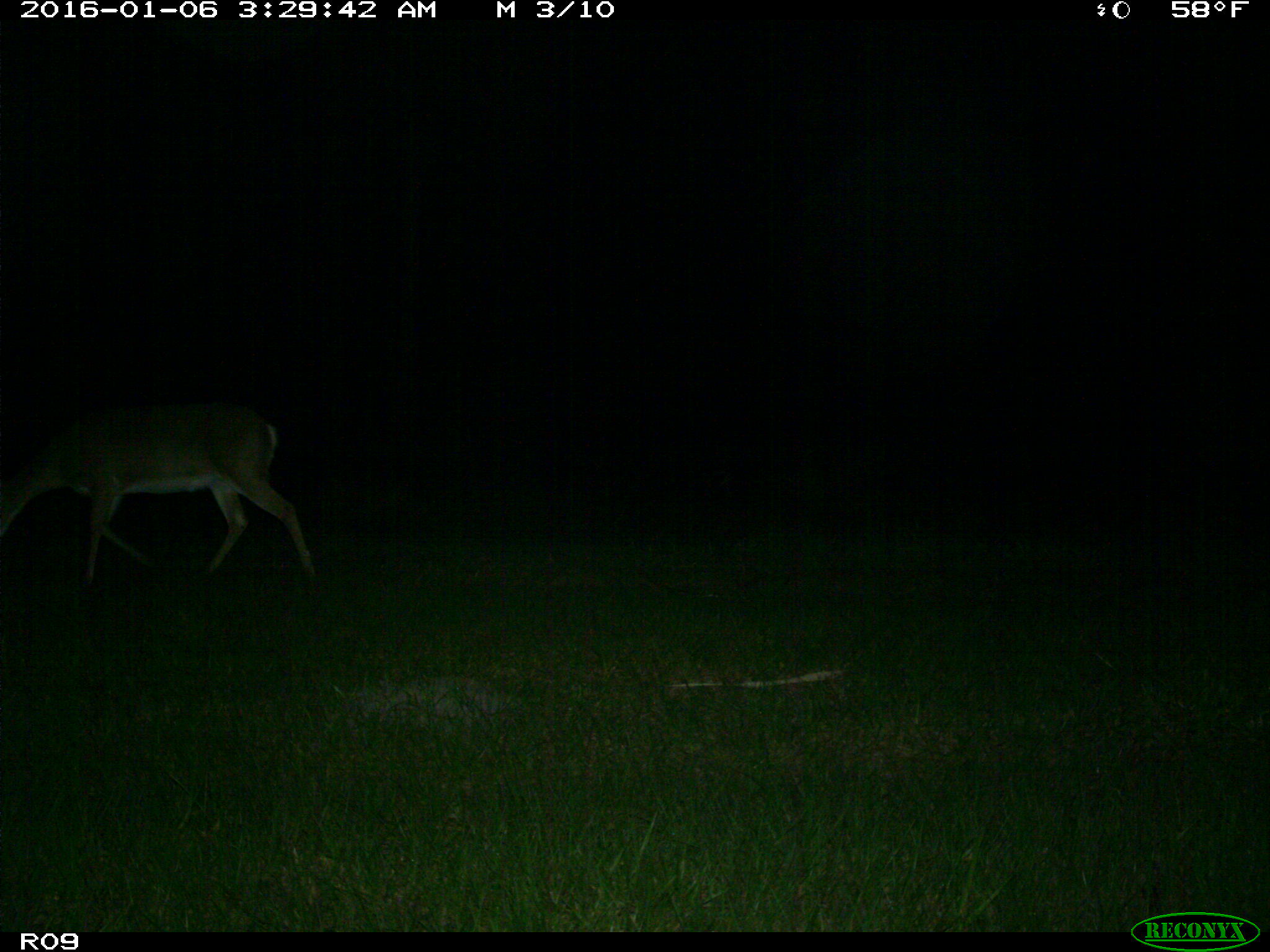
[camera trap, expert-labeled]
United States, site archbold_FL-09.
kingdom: Animalia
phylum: Chordata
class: Mammalia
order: Artiodactyla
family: Cervidae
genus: Odocoileus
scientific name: Odocoileus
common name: deer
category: unidentified deer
Unidentified deer (deer) (Odocoileus).